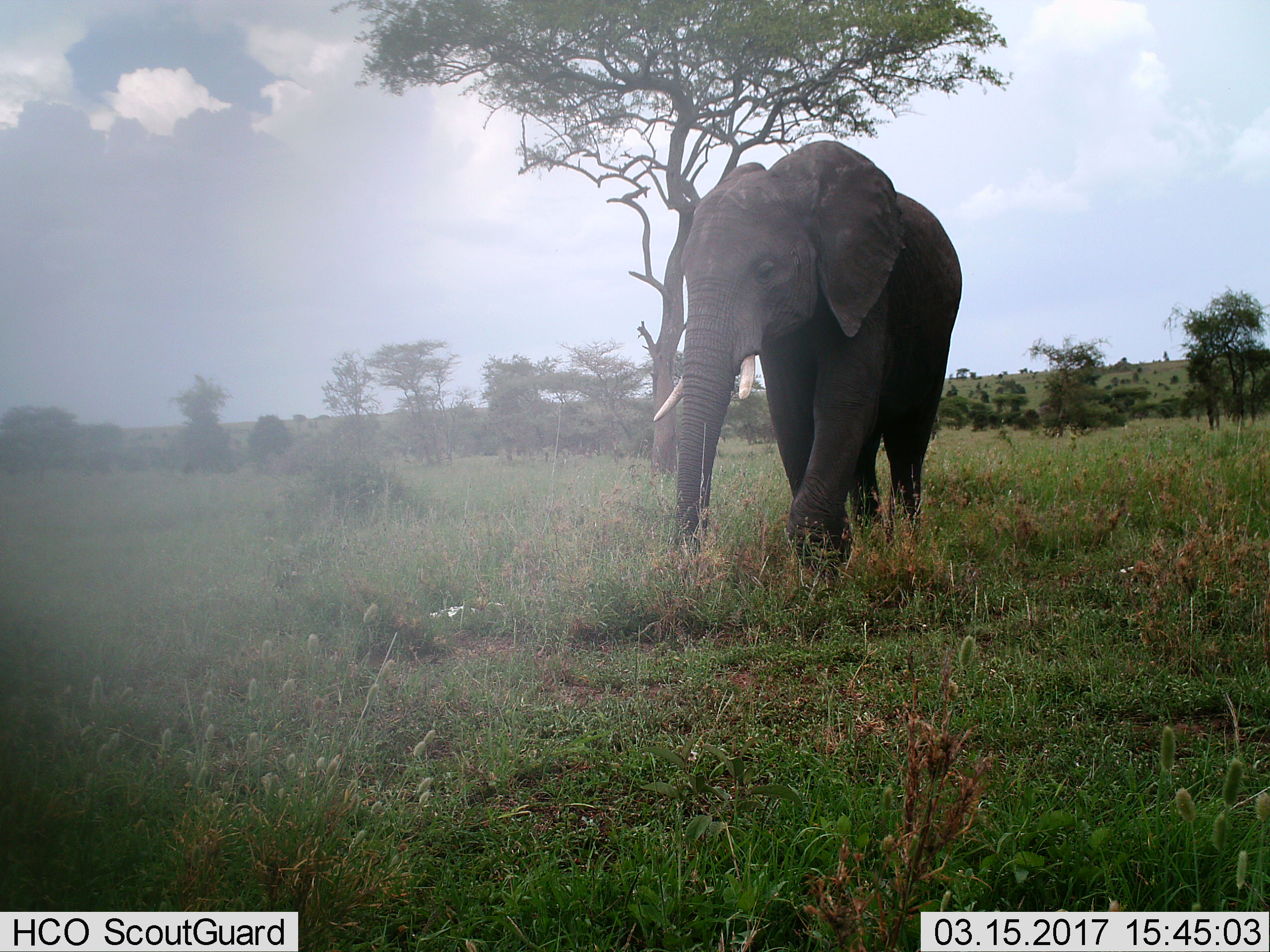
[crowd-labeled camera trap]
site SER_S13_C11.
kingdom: Animalia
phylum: Chordata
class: Mammalia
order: Proboscidea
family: Elephantidae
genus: Loxodonta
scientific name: Loxodonta africana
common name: african bush elephant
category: elephant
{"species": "elephant (african bush elephant) (Loxodonta africana)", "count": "1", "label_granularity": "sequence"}